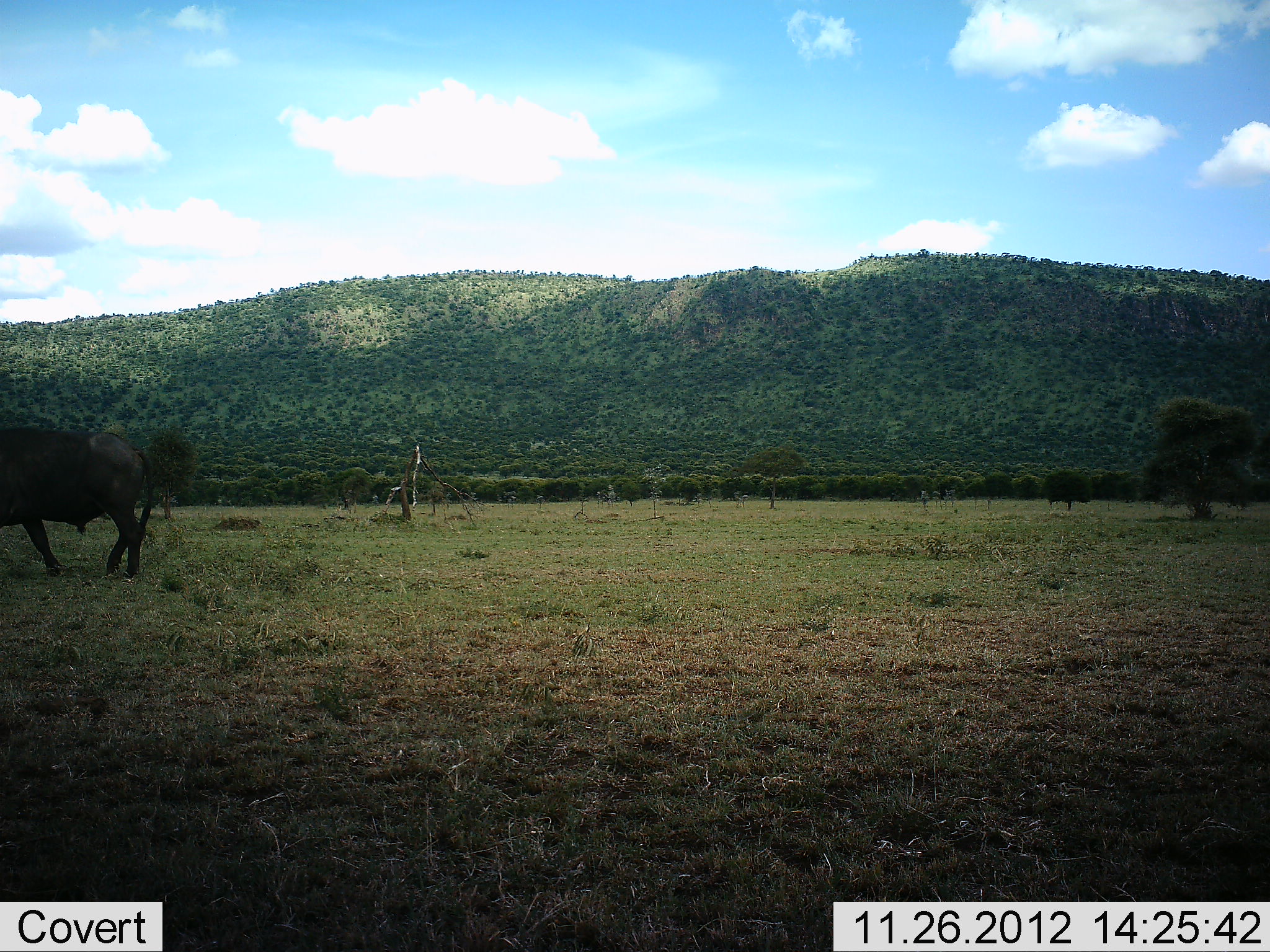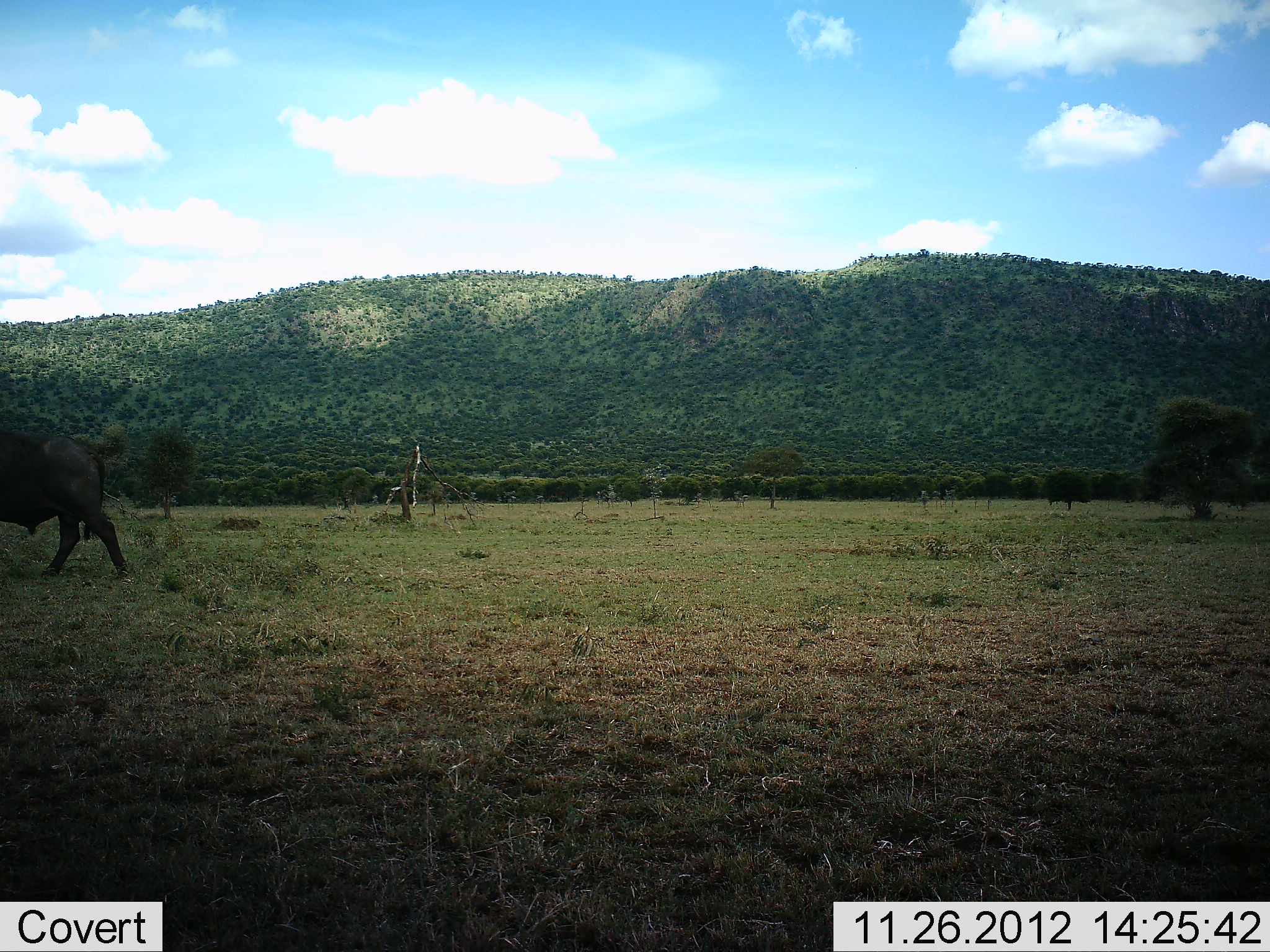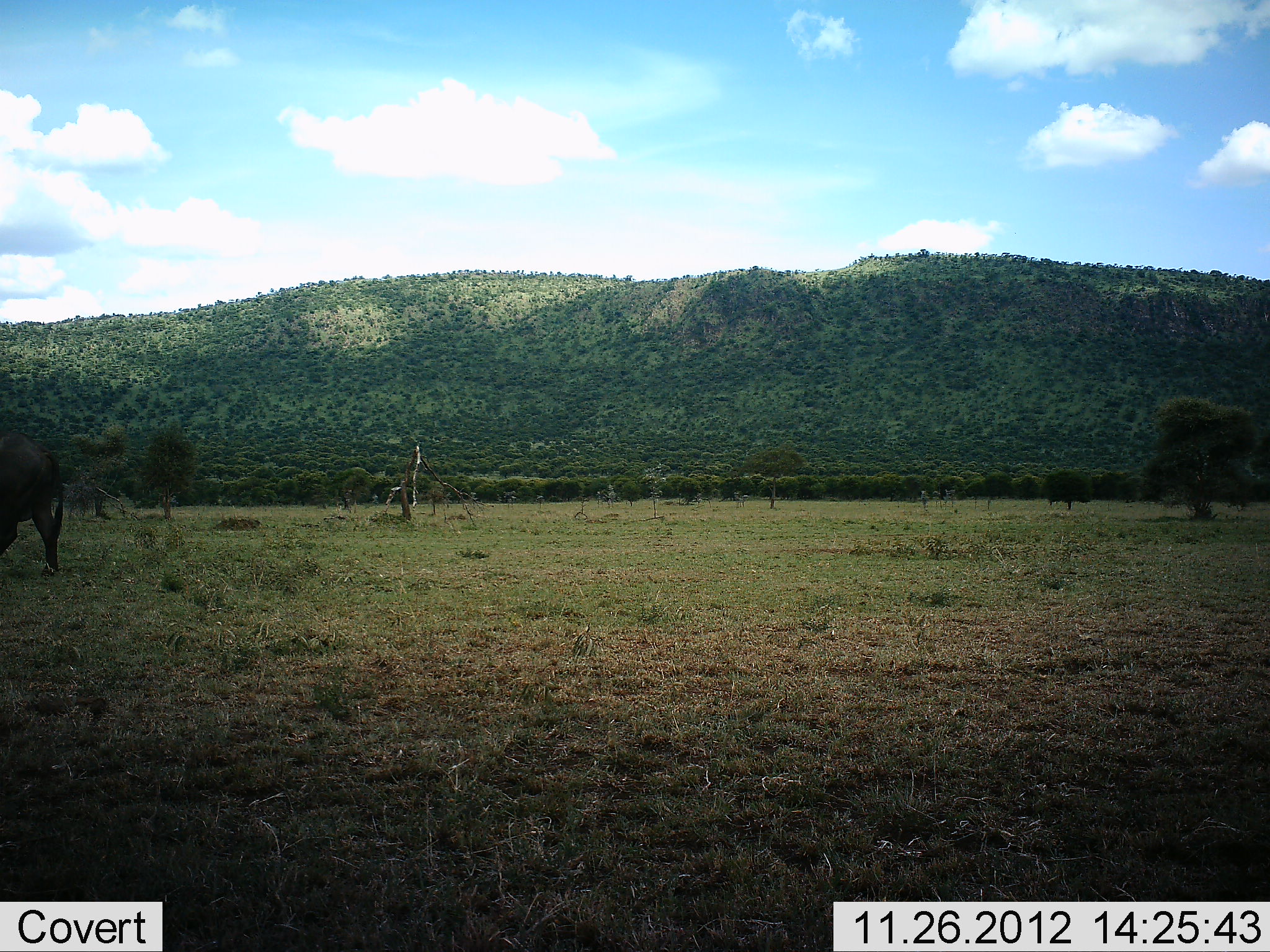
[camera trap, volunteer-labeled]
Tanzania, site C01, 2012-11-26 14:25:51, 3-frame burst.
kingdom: Animalia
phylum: Chordata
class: Mammalia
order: Artiodactyla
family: Bovidae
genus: Syncerus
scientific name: Syncerus caffer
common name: cape buffalo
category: buffalo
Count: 1.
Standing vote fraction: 4%.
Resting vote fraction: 0%.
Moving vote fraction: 96%.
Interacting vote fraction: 0%.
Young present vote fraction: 0%.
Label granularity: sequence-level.